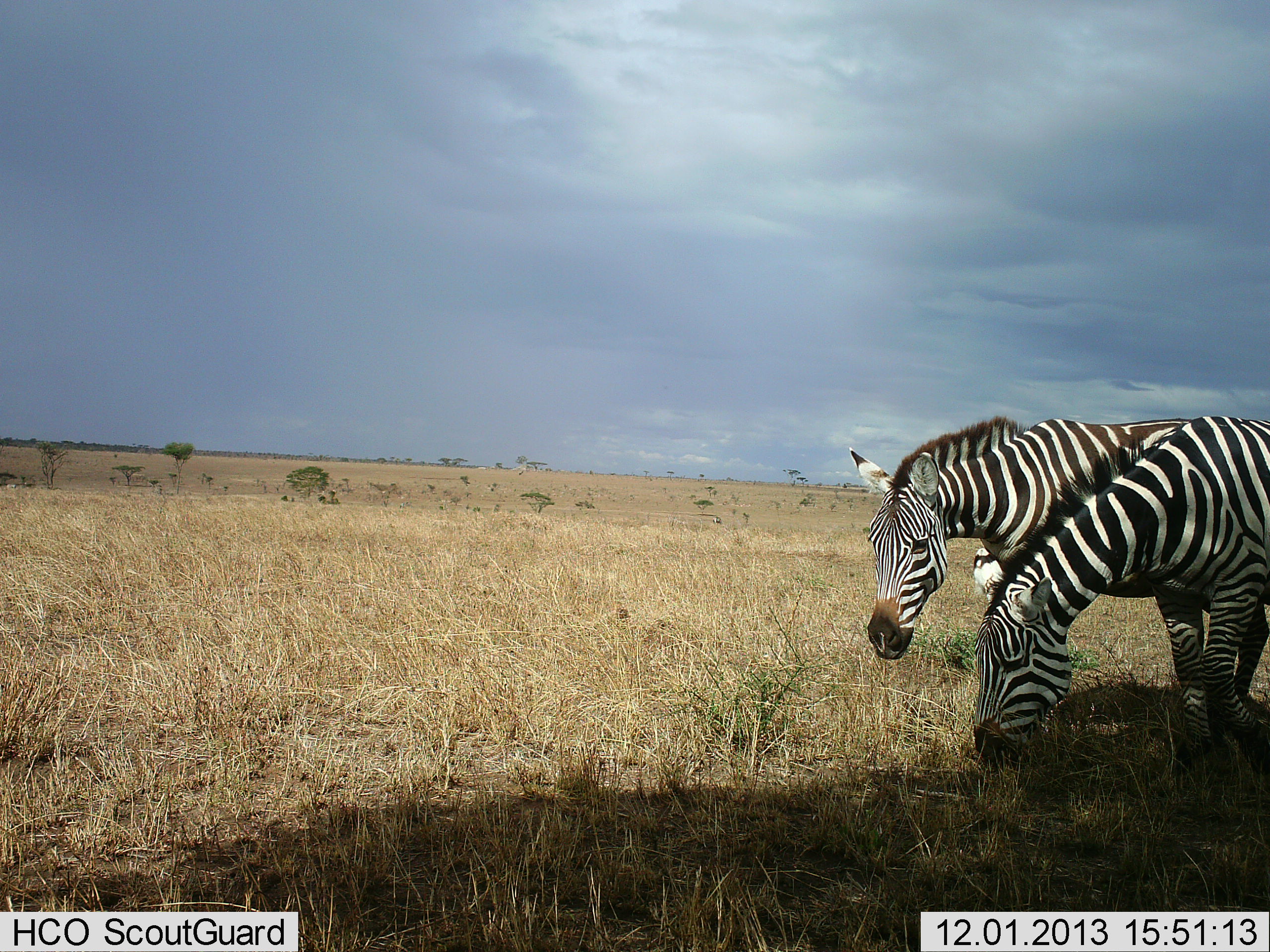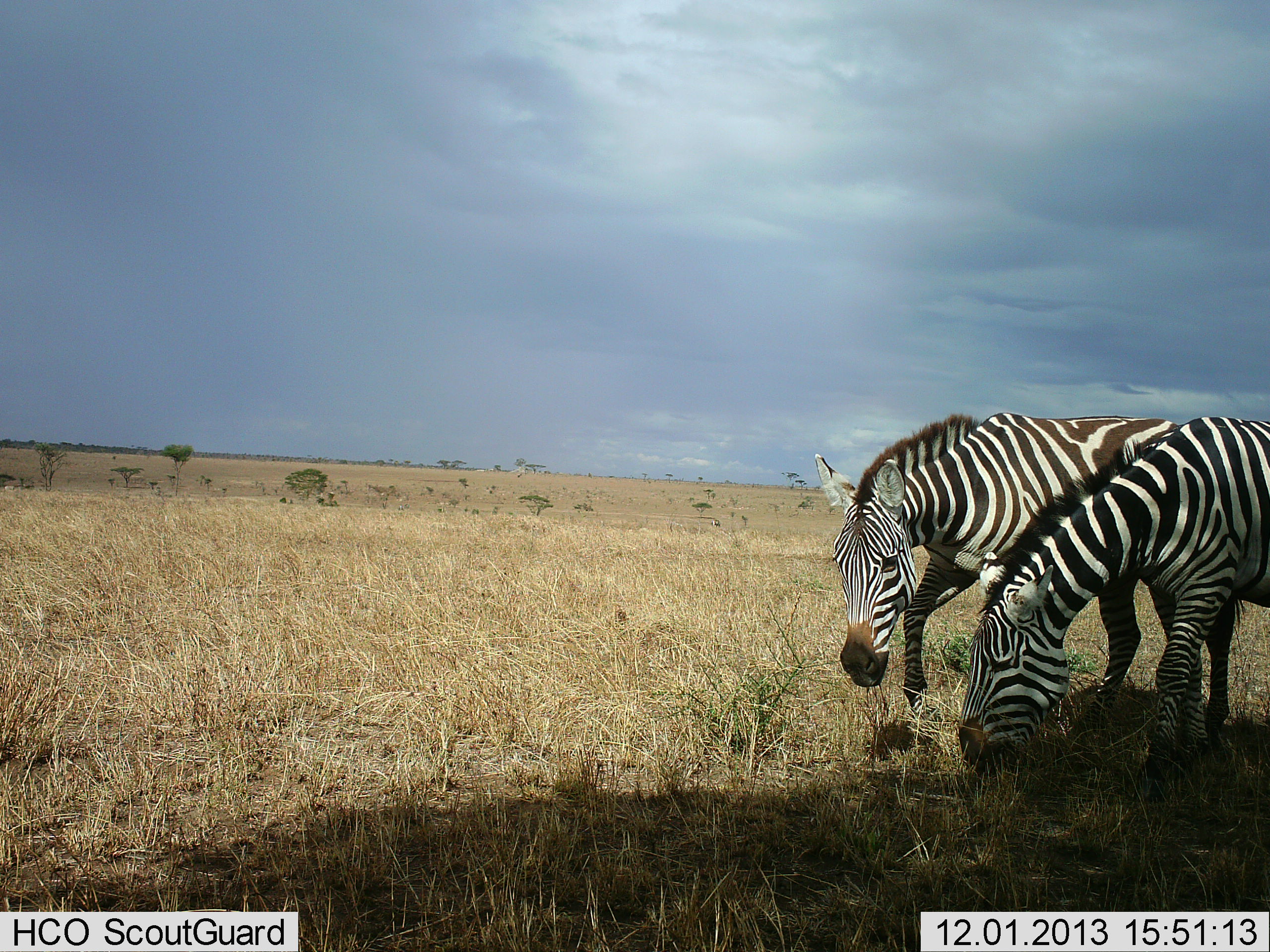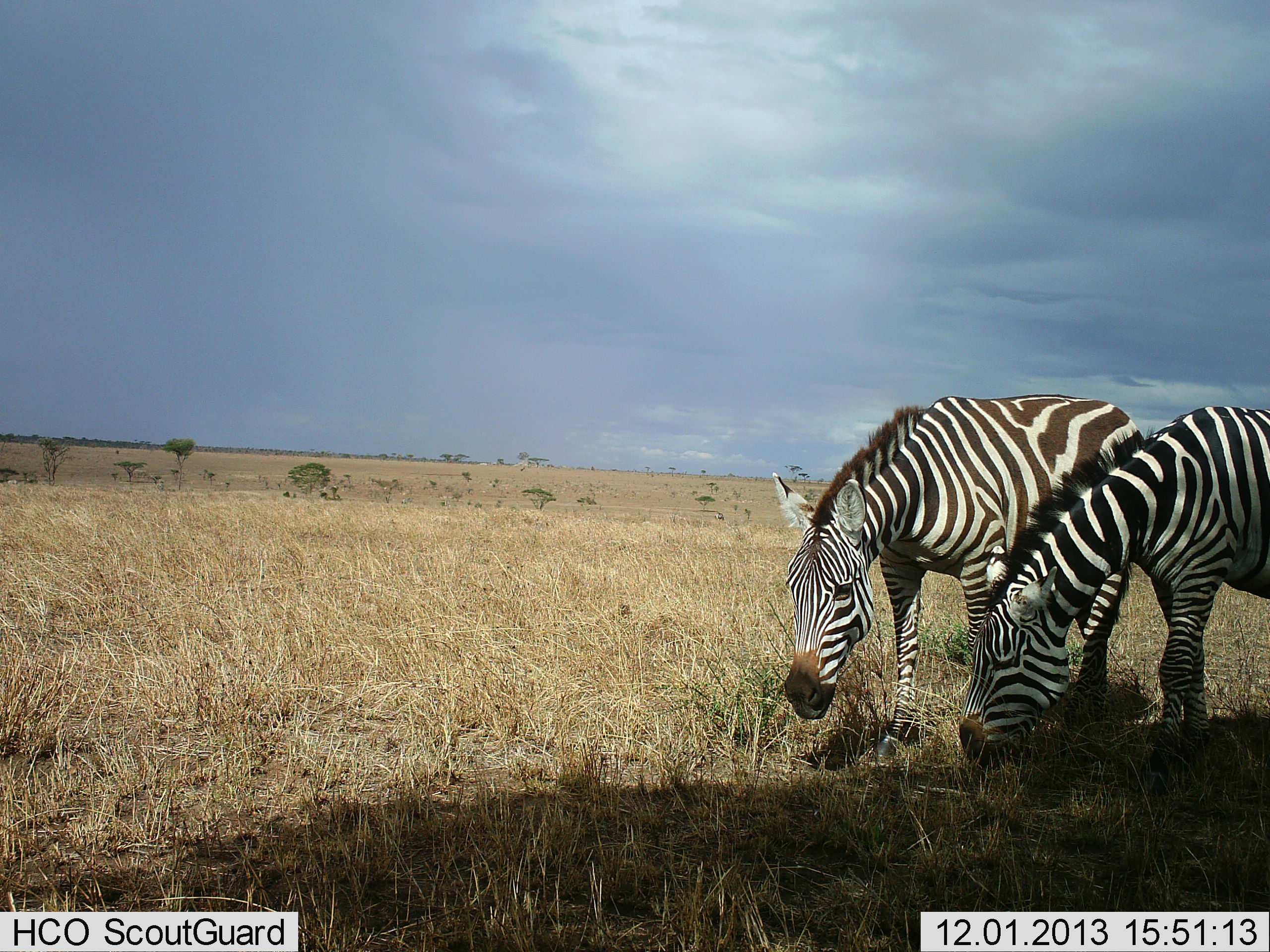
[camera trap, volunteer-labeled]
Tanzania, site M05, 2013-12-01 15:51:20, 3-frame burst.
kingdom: Animalia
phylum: Chordata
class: Mammalia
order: Perissodactyla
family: Equidae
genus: Equus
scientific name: Equus quagga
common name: plains zebra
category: zebra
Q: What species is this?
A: Zebra (plains zebra) (Equus quagga).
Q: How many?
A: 2.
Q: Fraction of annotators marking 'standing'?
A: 30%.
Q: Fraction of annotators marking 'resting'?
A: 0%.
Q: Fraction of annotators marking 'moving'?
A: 60%.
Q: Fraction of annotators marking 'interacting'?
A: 10%.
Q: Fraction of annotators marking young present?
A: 0%.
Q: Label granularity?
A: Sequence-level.